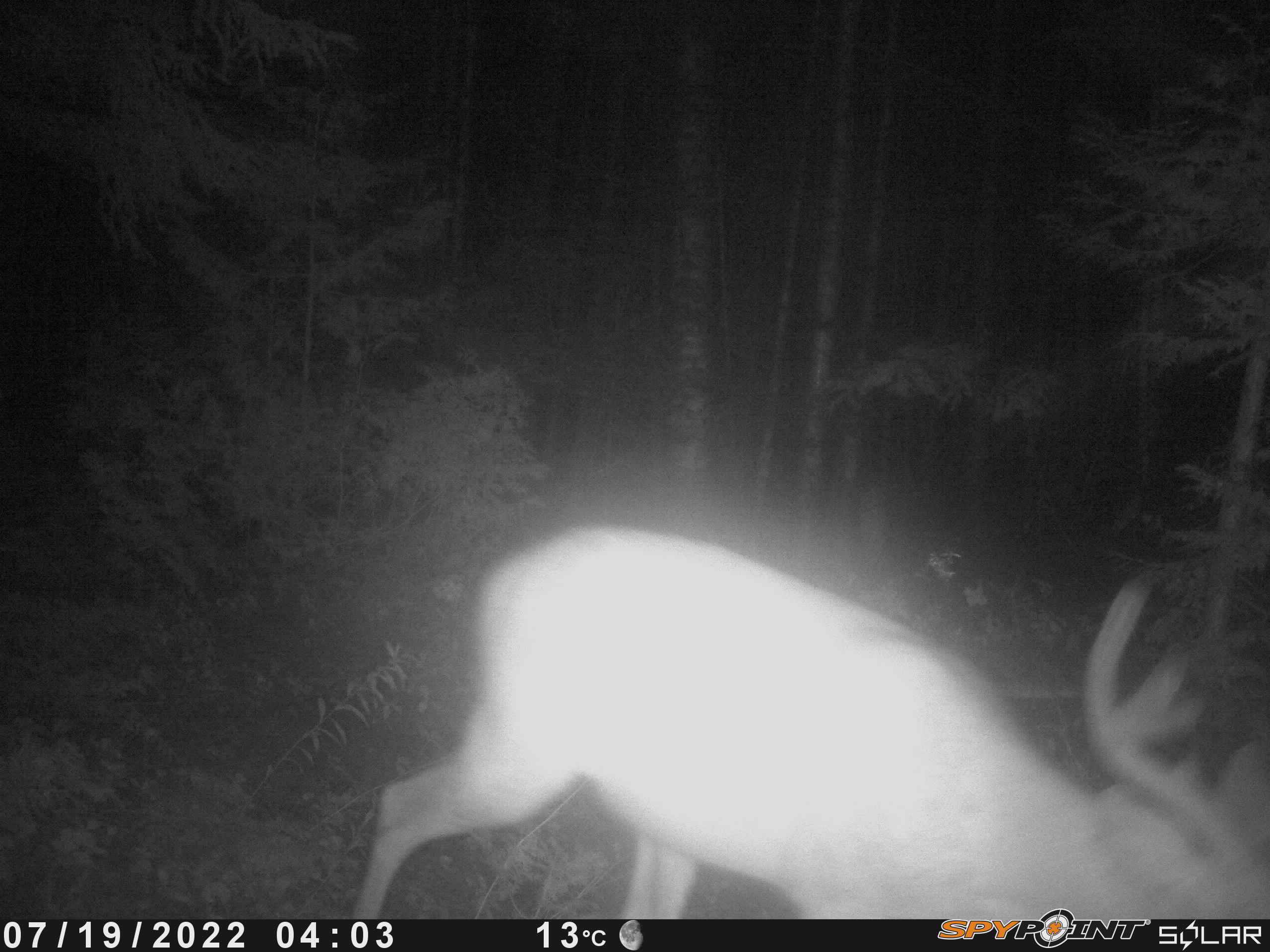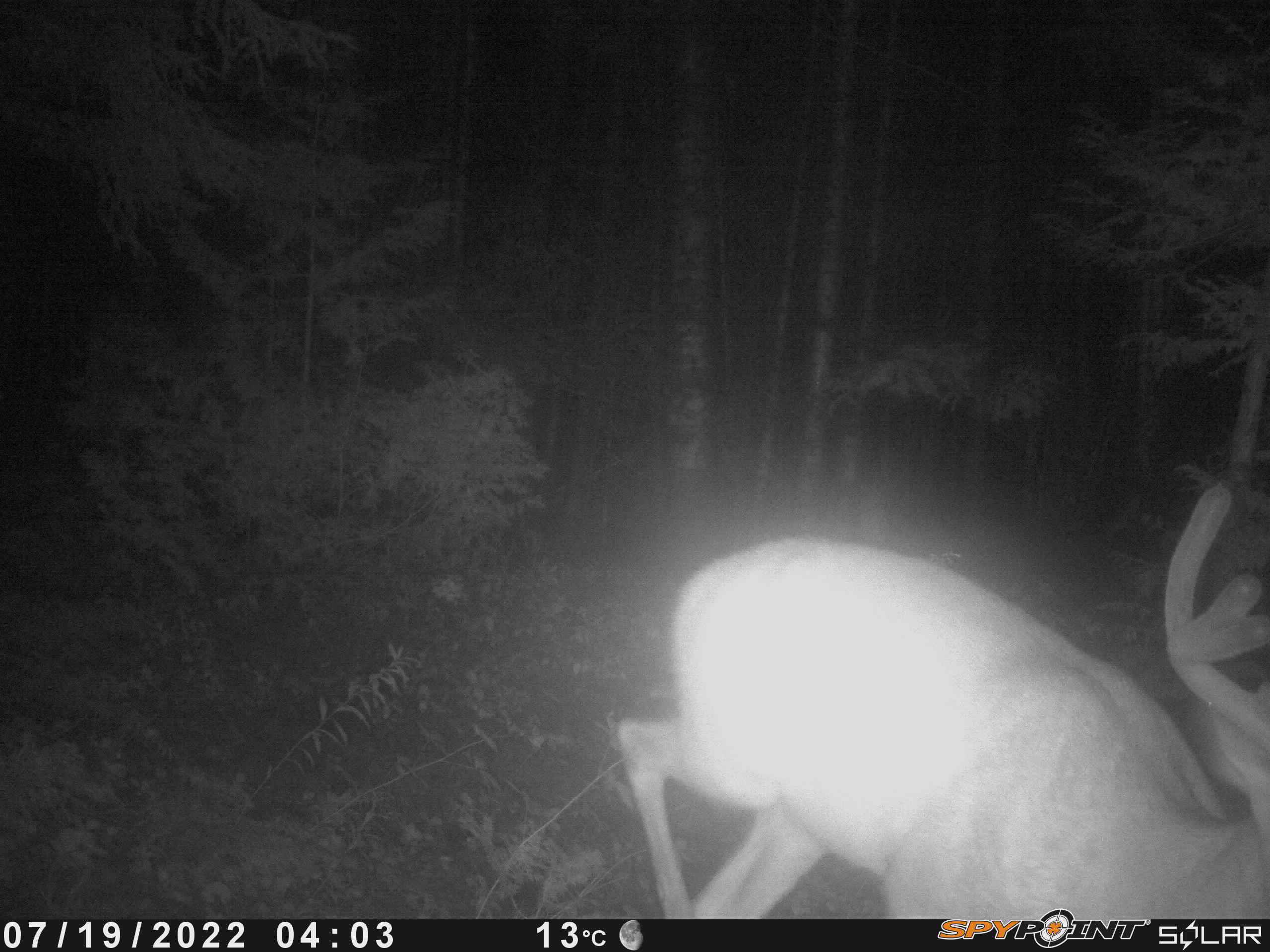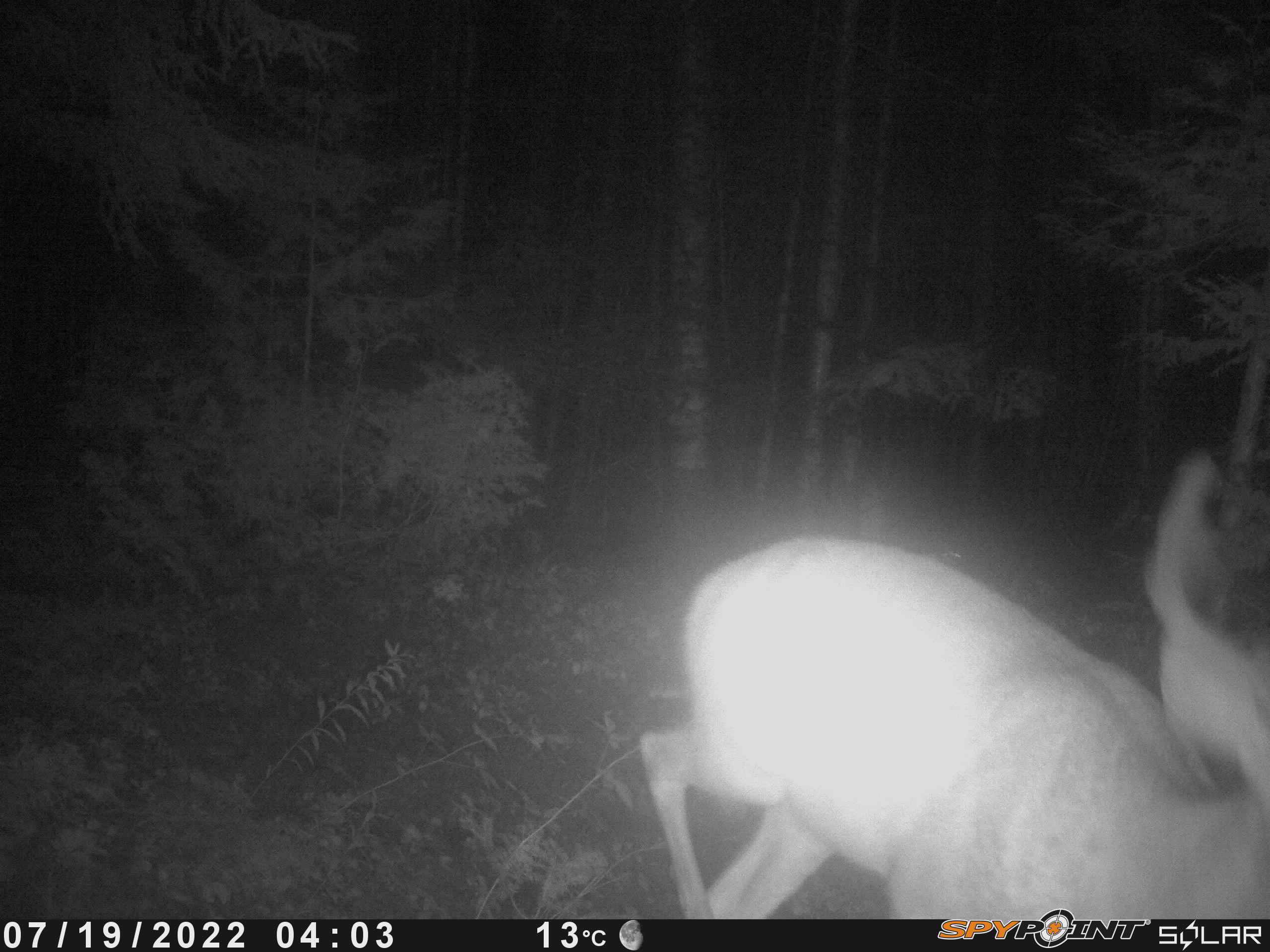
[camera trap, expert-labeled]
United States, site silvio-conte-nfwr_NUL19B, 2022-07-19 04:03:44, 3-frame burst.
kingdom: Animalia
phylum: Chordata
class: Mammalia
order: Artiodactyla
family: Cervidae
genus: Odocoileus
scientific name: Odocoileus virginianus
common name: white-tailed deer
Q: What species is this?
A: White-tailed deer (Odocoileus virginianus).